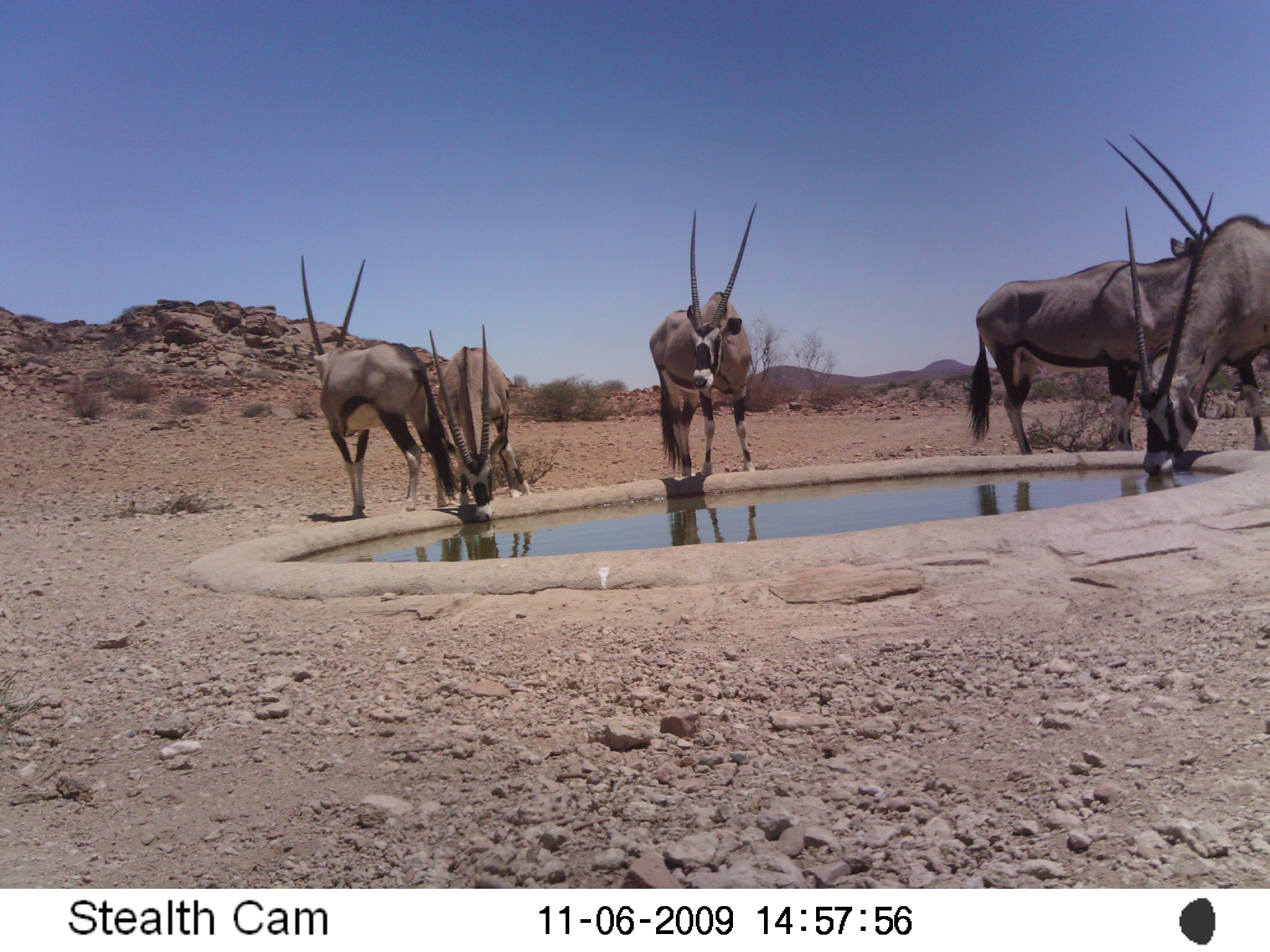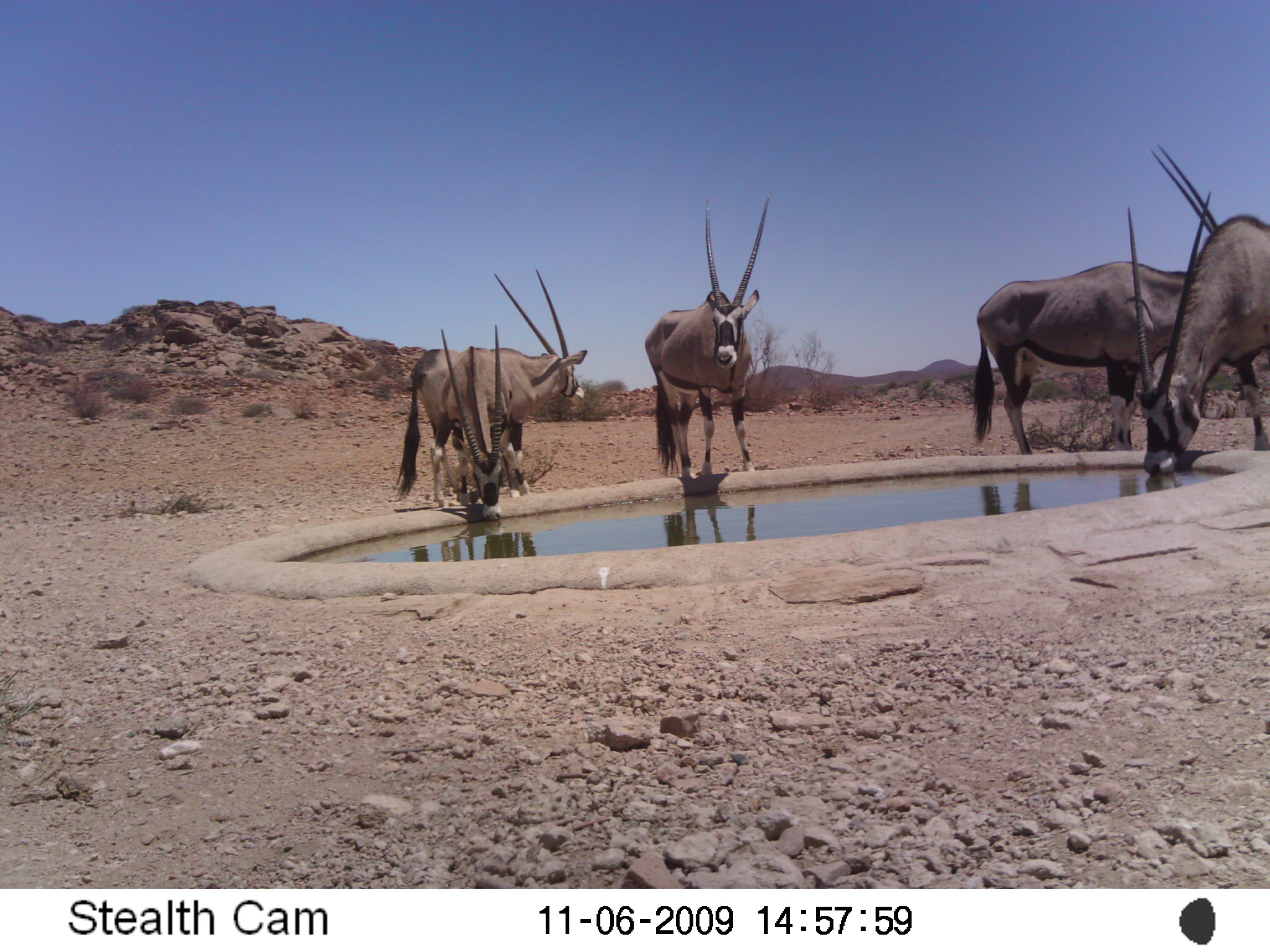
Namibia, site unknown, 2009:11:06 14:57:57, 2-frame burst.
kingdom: Animalia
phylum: Chordata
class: Mammalia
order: Artiodactyla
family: Bovidae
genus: Oryx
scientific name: Oryx gazella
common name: gemsbok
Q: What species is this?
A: Oryx gazella (gemsbok).